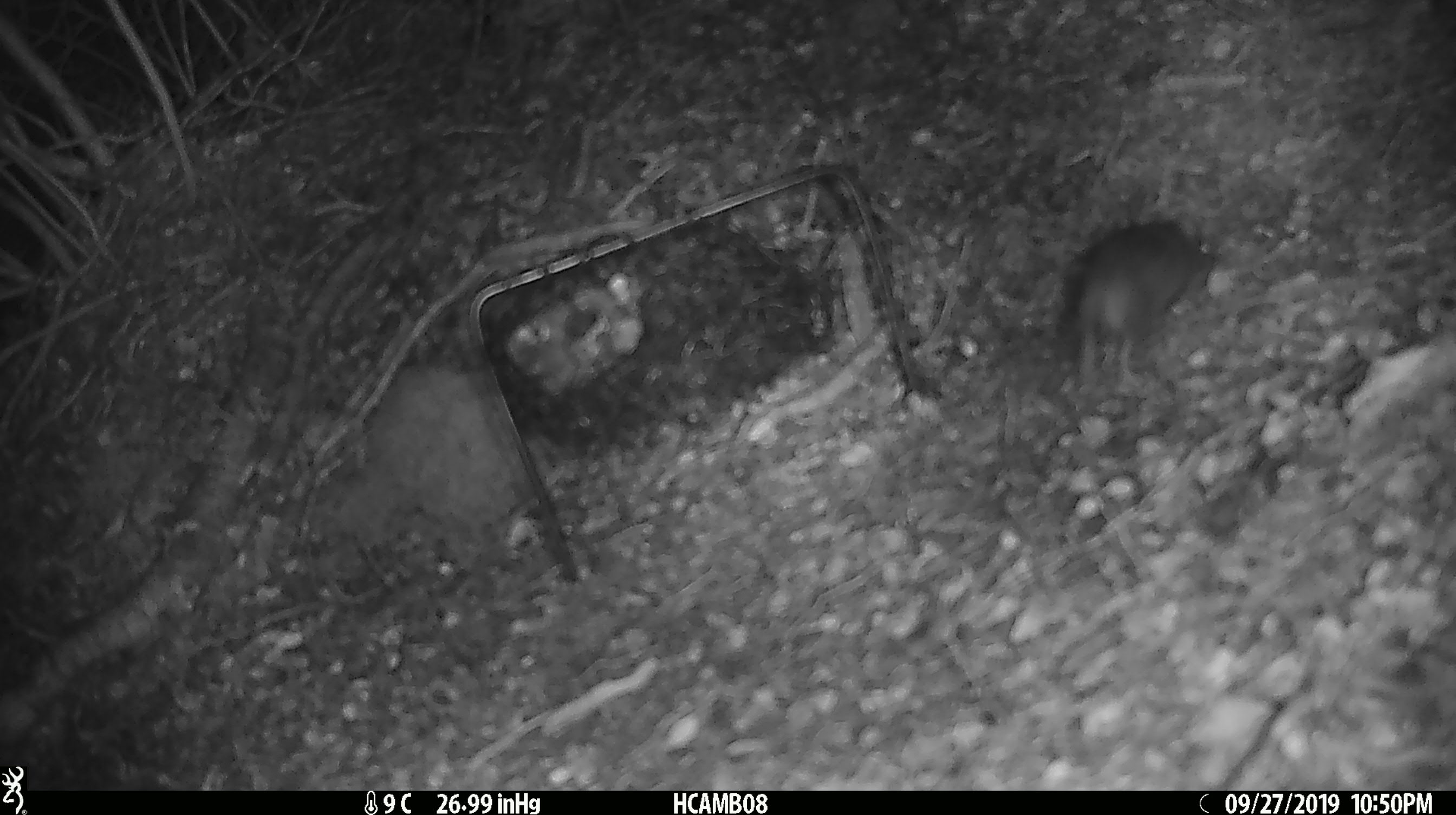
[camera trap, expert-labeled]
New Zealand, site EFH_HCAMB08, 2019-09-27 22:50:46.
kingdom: Animalia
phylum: Chordata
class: Mammalia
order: Rodentia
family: Muridae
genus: Mus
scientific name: Mus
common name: mouse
Mouse (Mus).